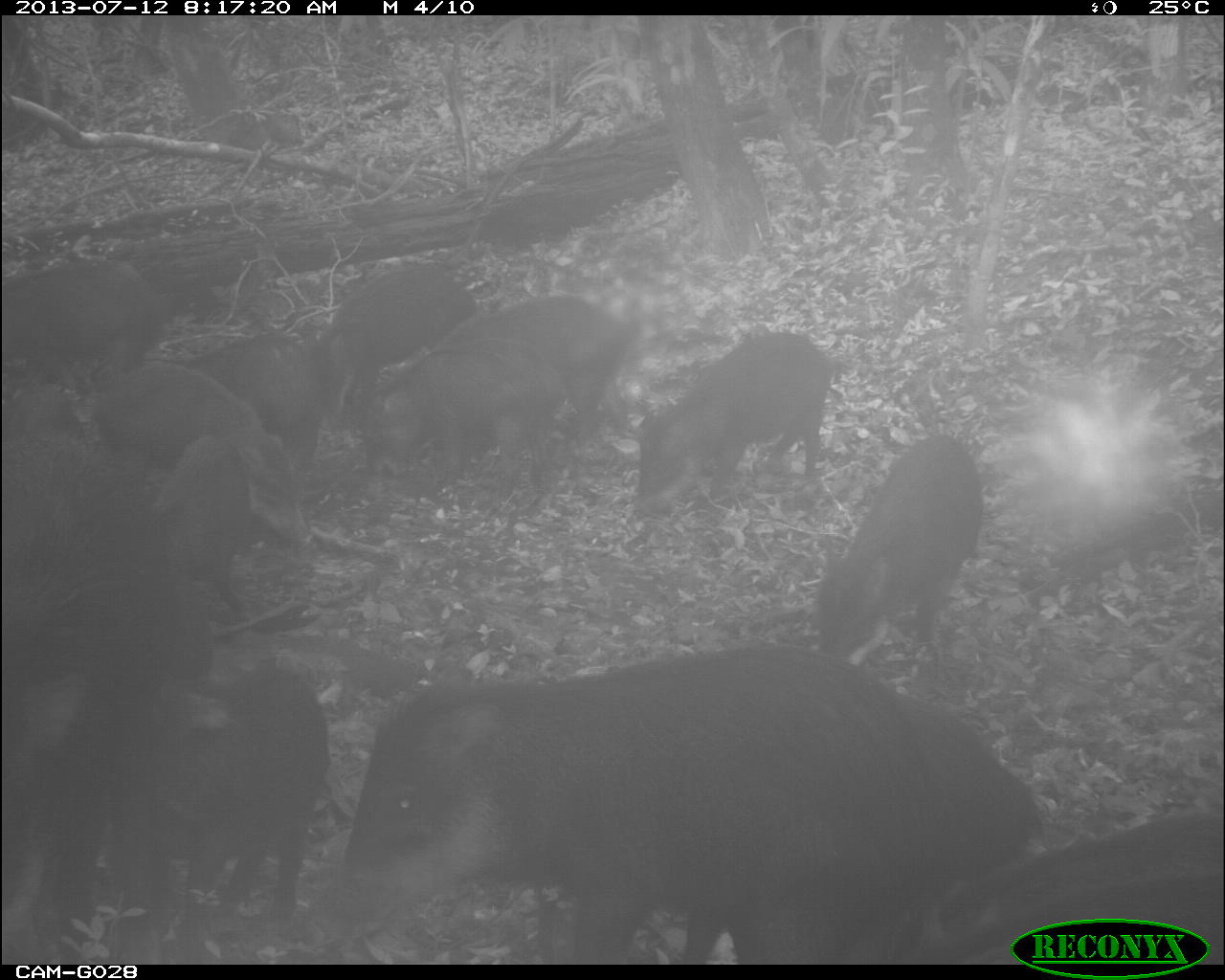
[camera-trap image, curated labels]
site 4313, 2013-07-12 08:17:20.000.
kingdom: Animalia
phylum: Chordata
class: Mammalia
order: Artiodactyla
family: Tayassuidae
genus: Tayassu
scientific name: Tayassu pecari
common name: white-lipped peccary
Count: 25.